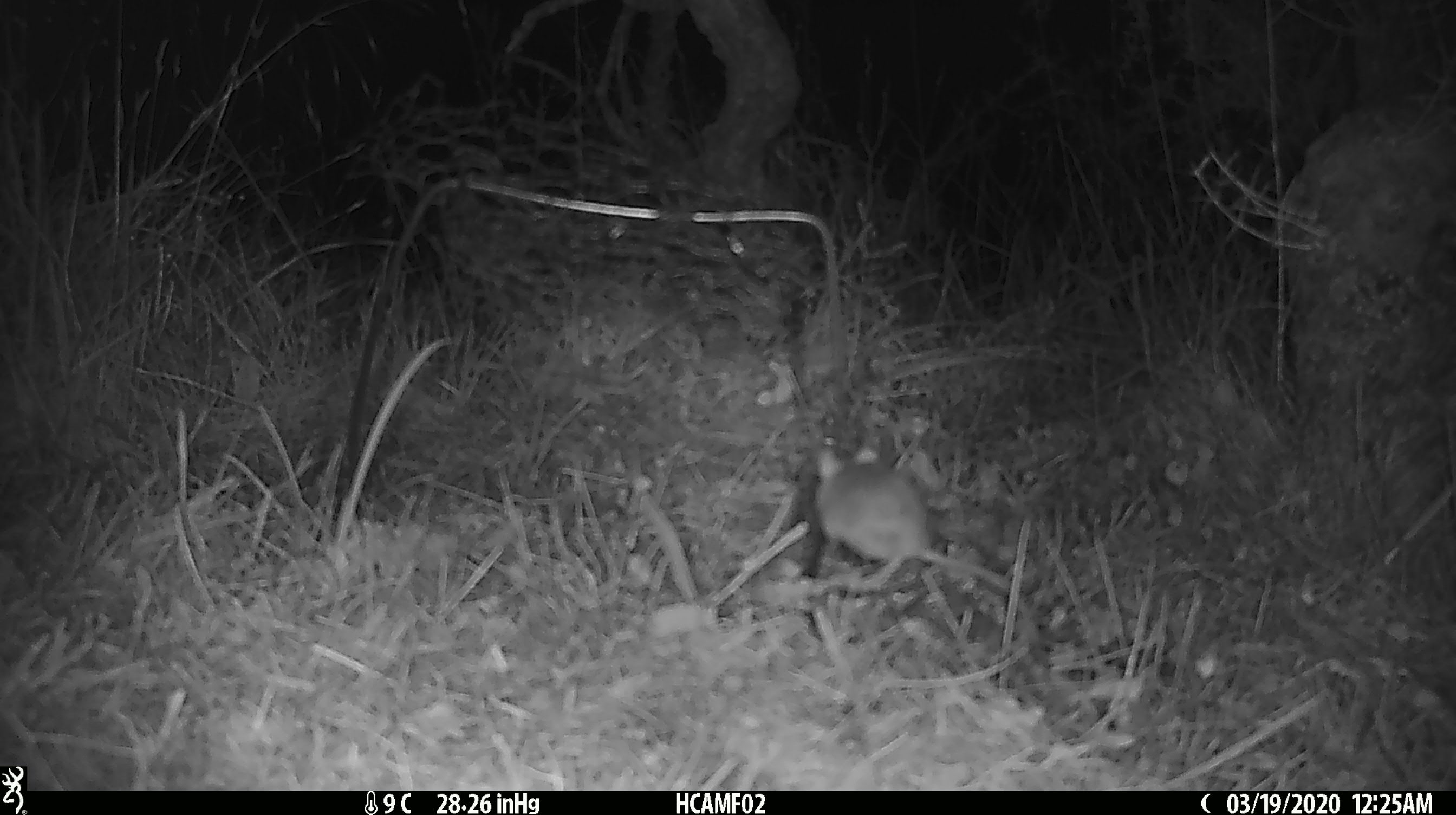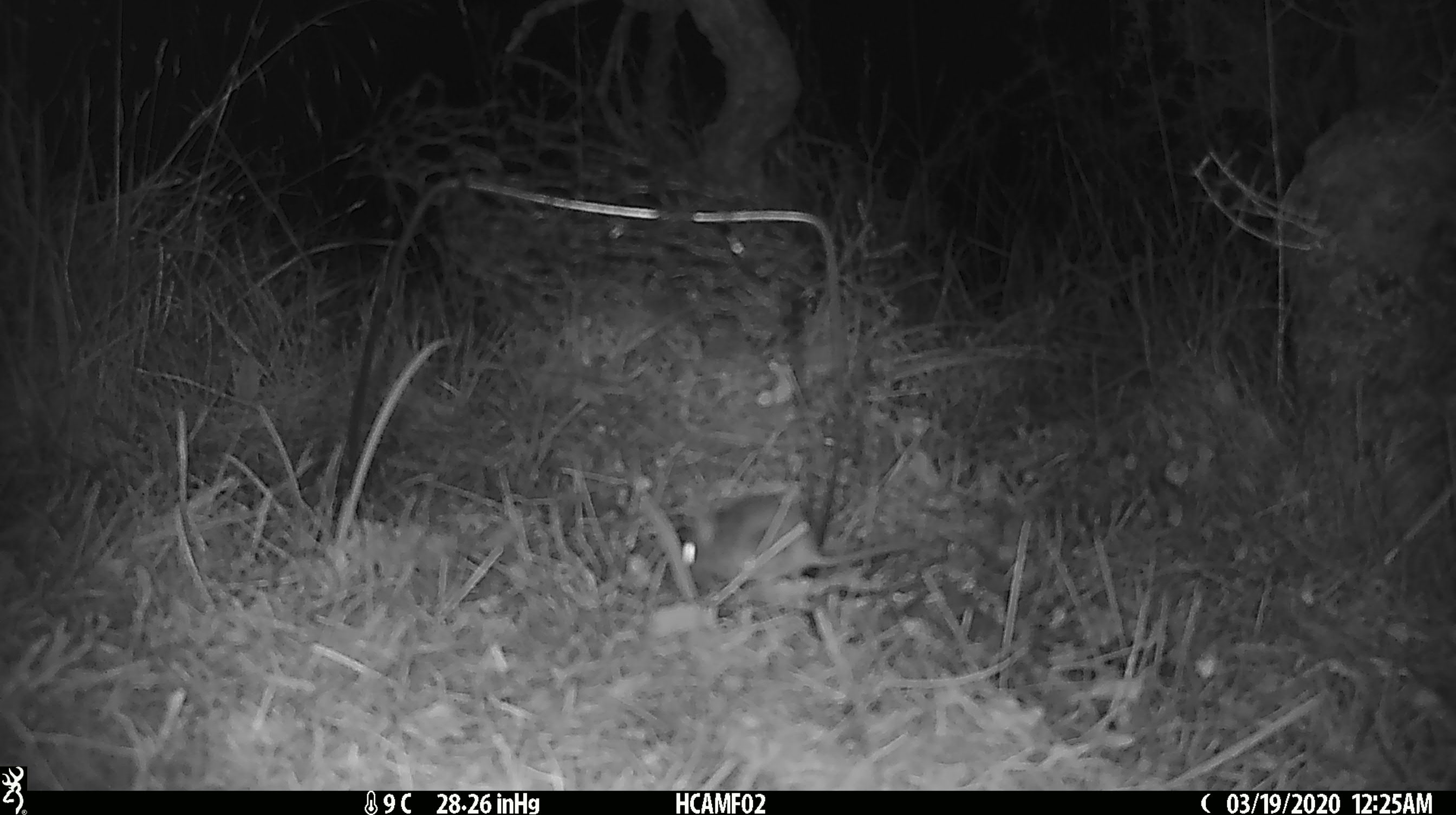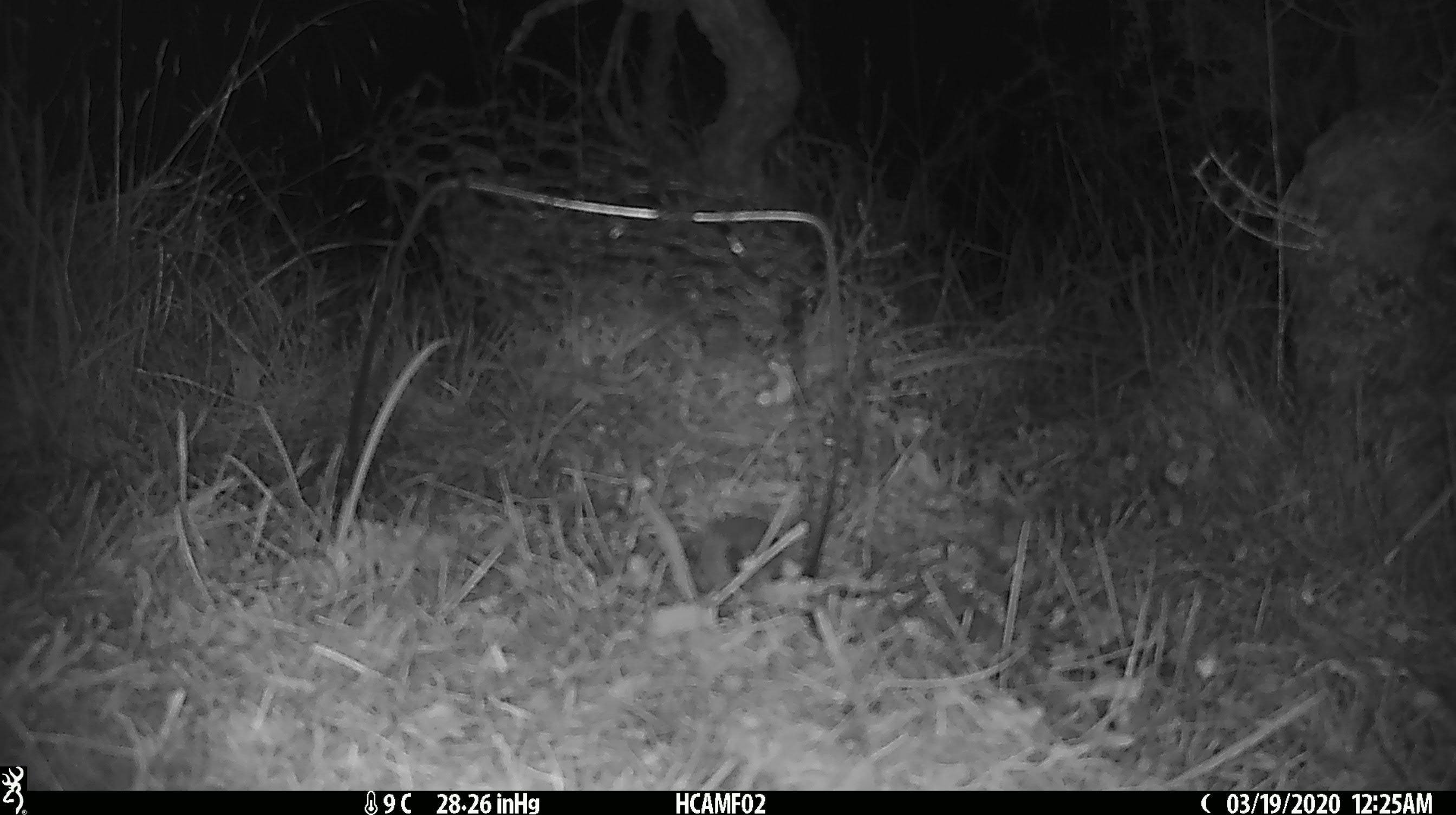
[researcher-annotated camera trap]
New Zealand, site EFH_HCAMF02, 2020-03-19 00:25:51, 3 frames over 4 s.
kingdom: Animalia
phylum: Chordata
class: Mammalia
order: Rodentia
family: Muridae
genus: Mus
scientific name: Mus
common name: mouse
Mouse (Mus).